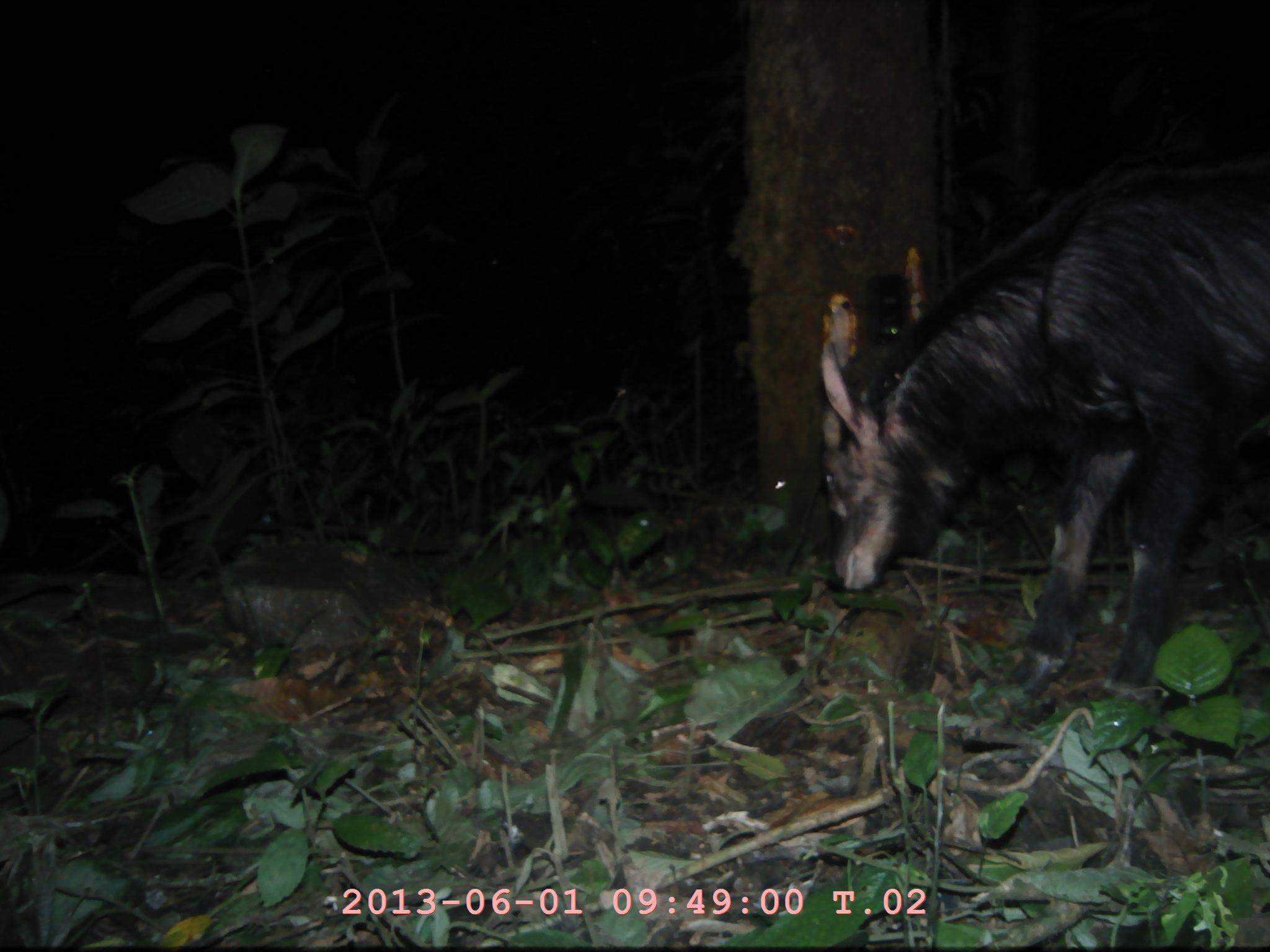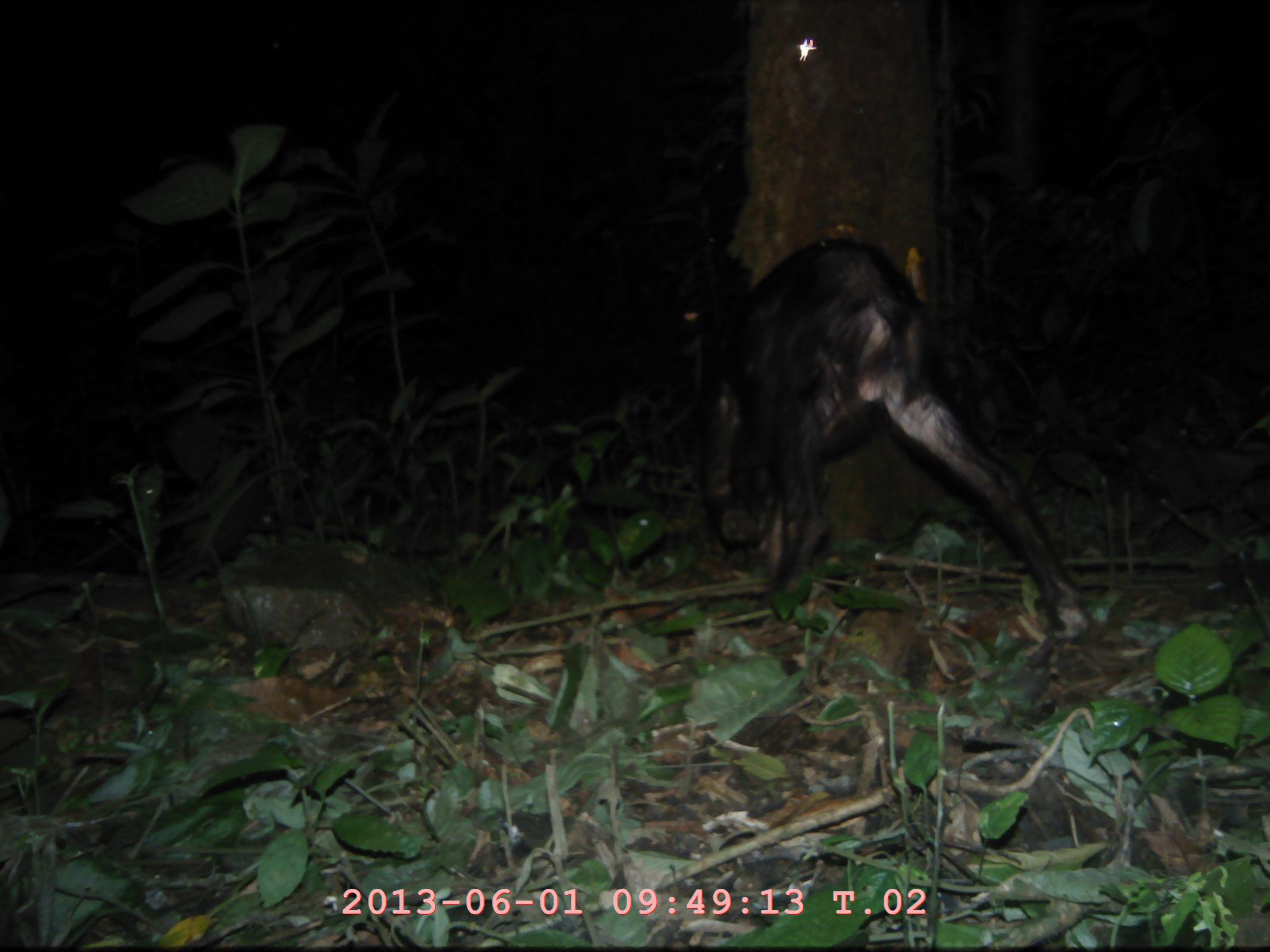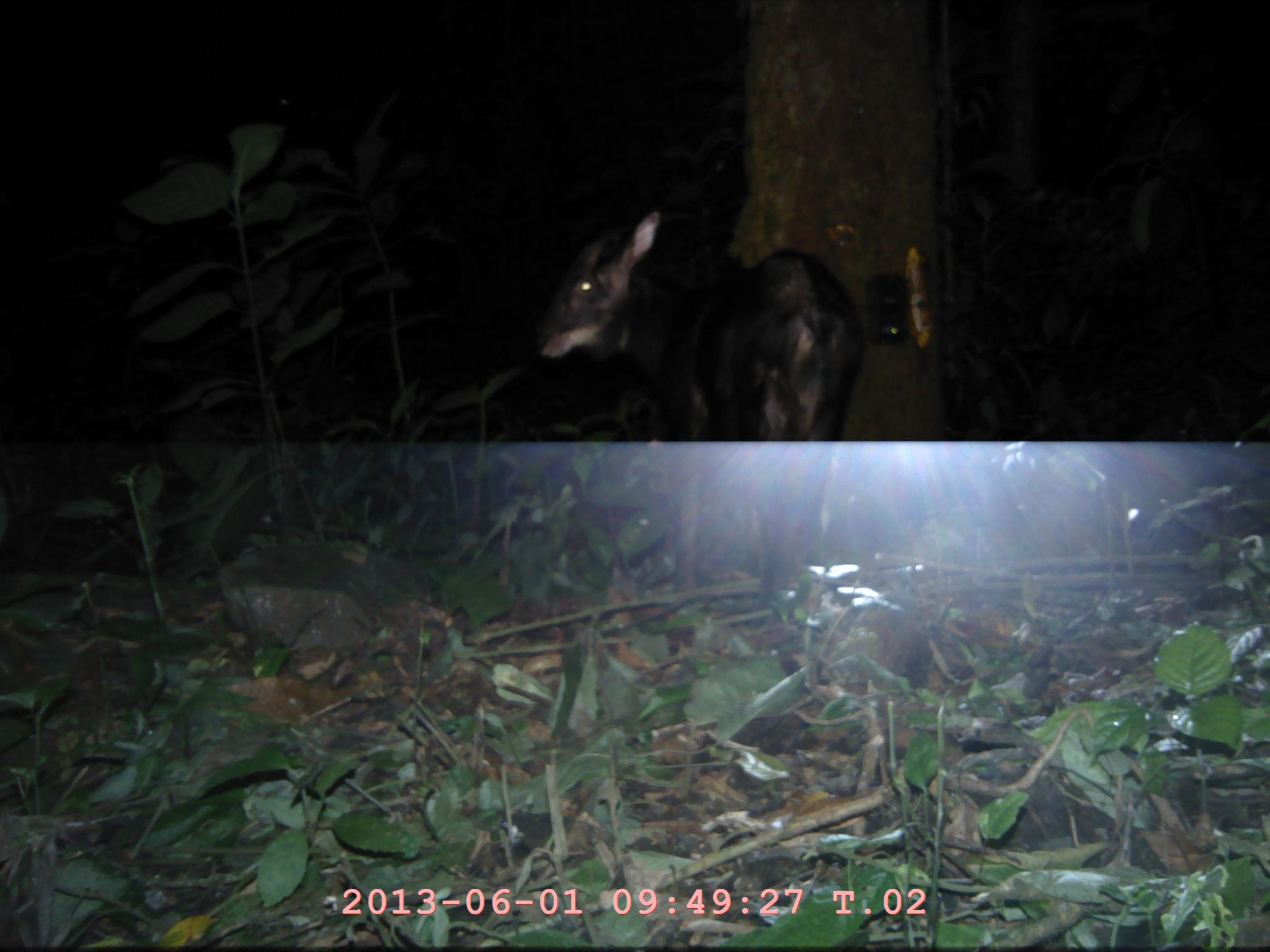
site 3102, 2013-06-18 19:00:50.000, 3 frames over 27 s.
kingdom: Animalia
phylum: Chordata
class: Mammalia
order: Artiodactyla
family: Bovidae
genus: Capricornis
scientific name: Capricornis sumatraensis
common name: southern serow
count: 1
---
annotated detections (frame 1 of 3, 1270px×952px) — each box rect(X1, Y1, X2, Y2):
capricornis sumatraensis: rect(816, 147, 1270, 706)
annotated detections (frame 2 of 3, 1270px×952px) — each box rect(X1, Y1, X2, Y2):
capricornis sumatraensis: rect(697, 230, 1087, 642)